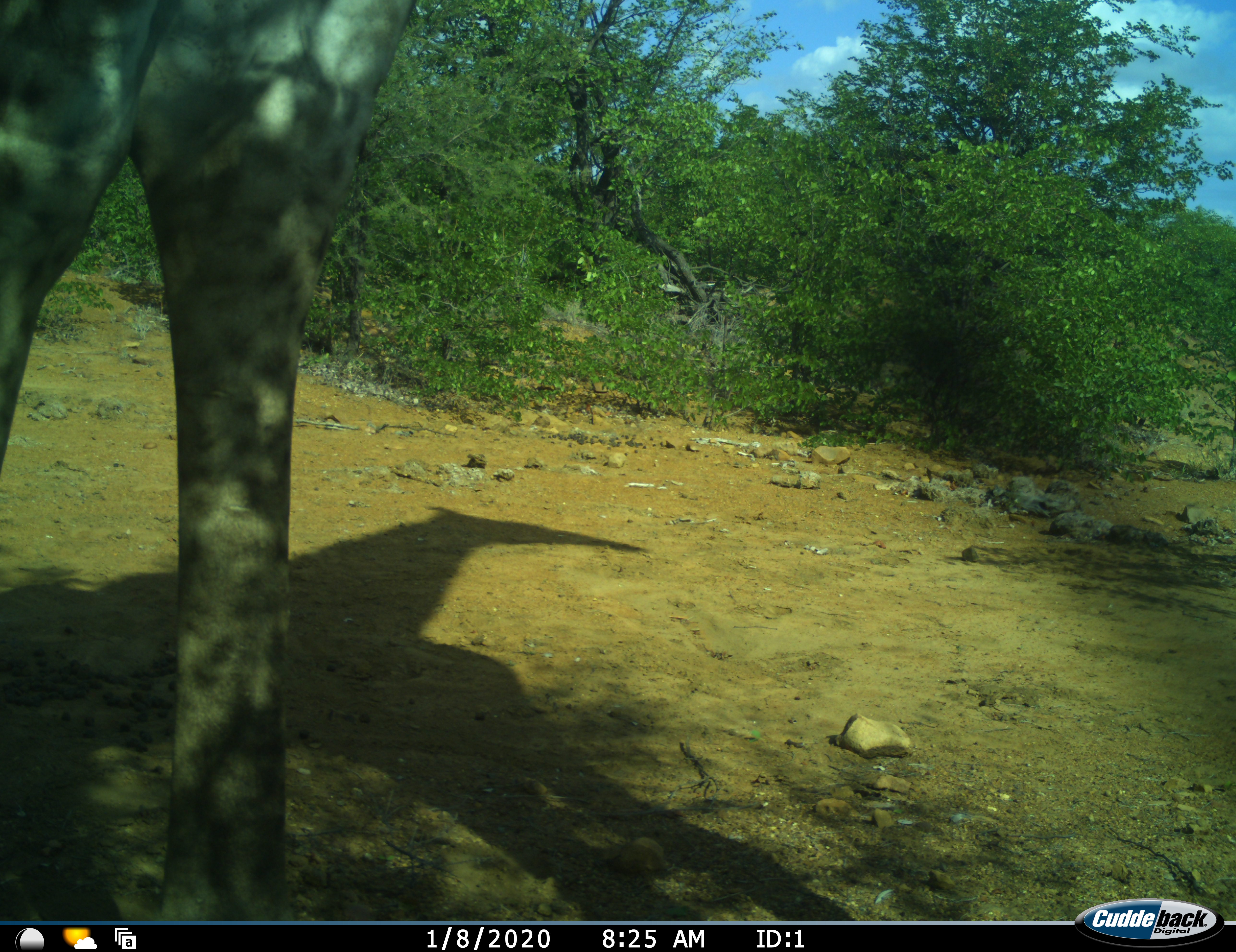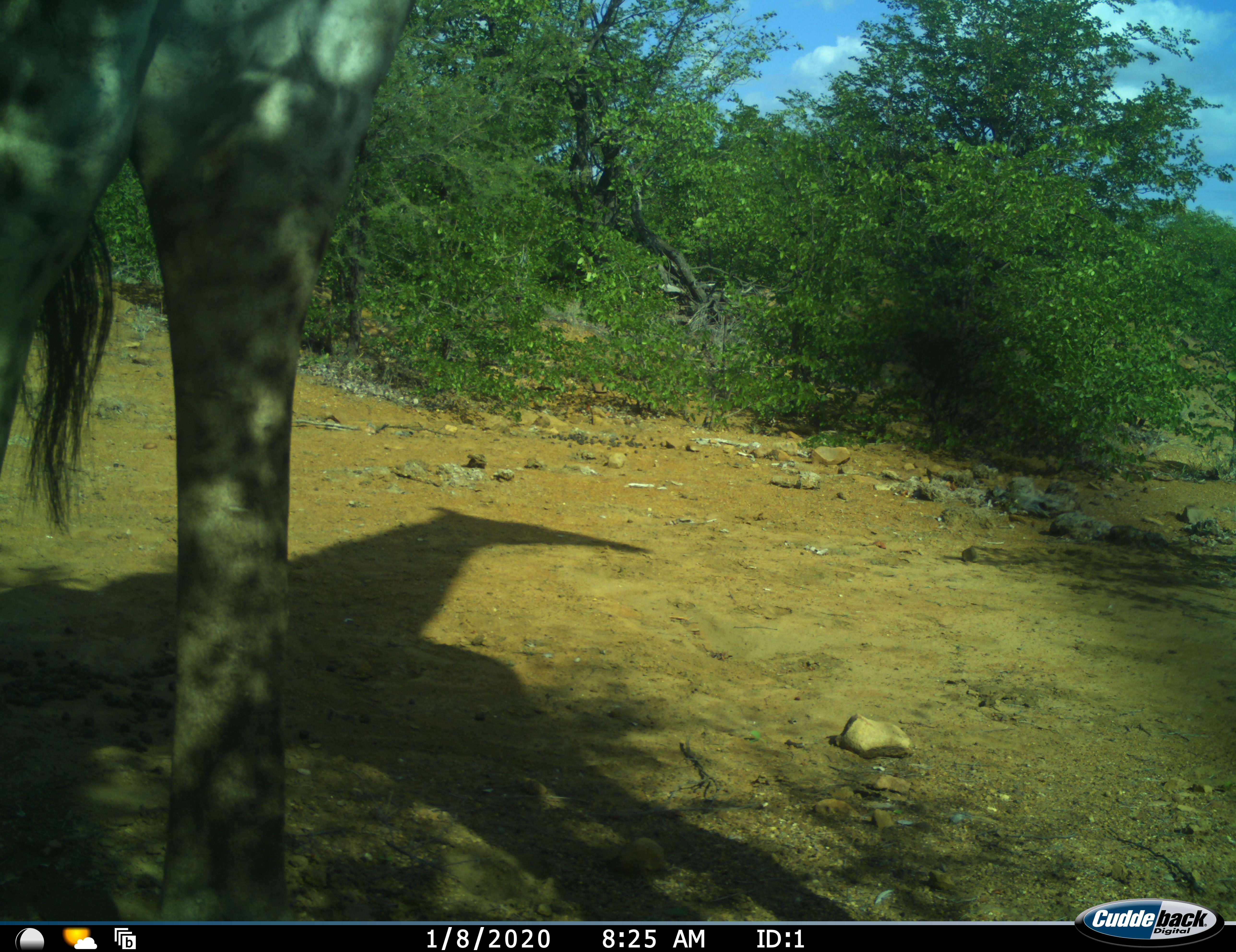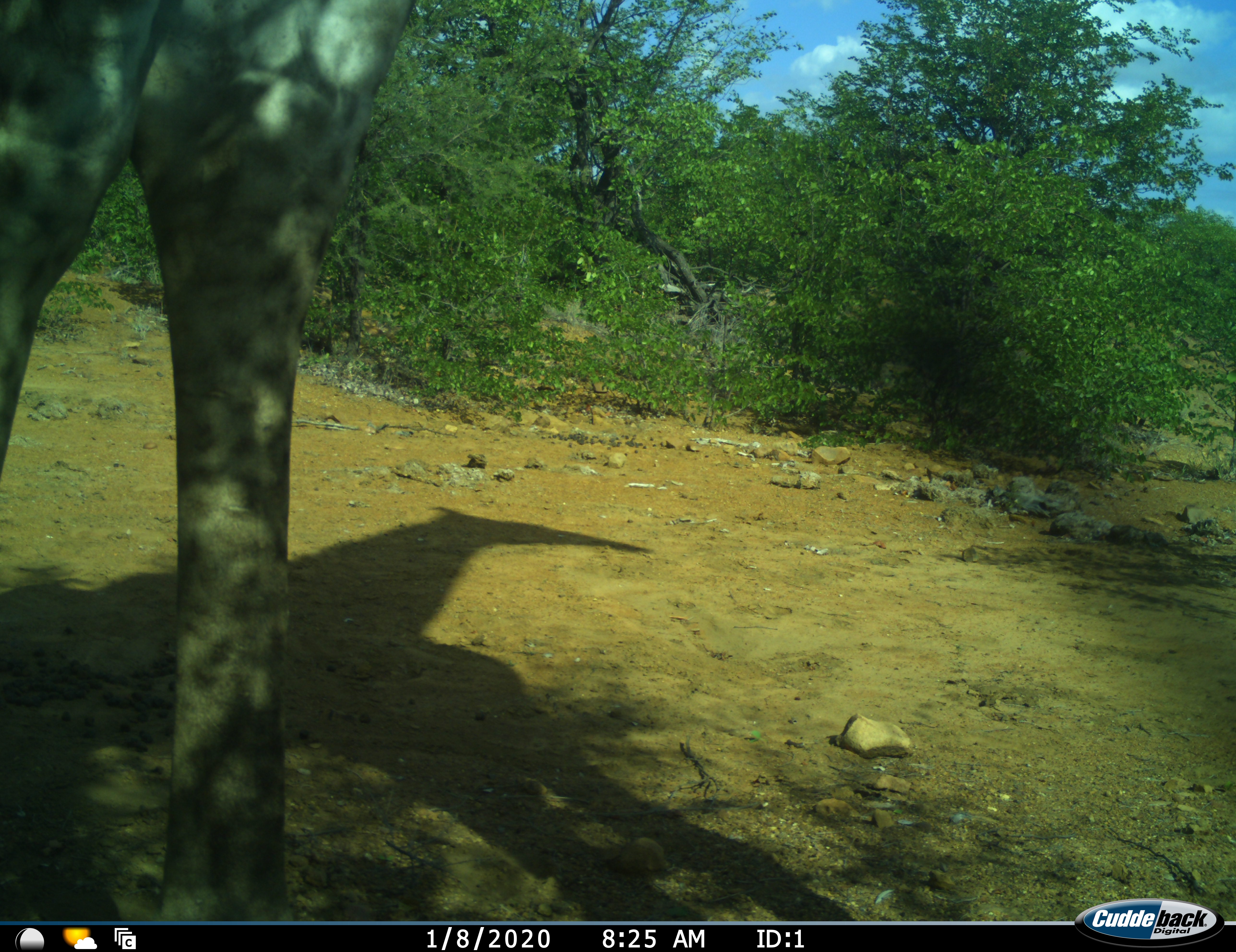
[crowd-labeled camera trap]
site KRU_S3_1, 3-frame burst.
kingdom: Animalia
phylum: Chordata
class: Mammalia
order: Artiodactyla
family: Giraffidae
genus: Giraffa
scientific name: Giraffa camelopardalis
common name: giraffe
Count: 1.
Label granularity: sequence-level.